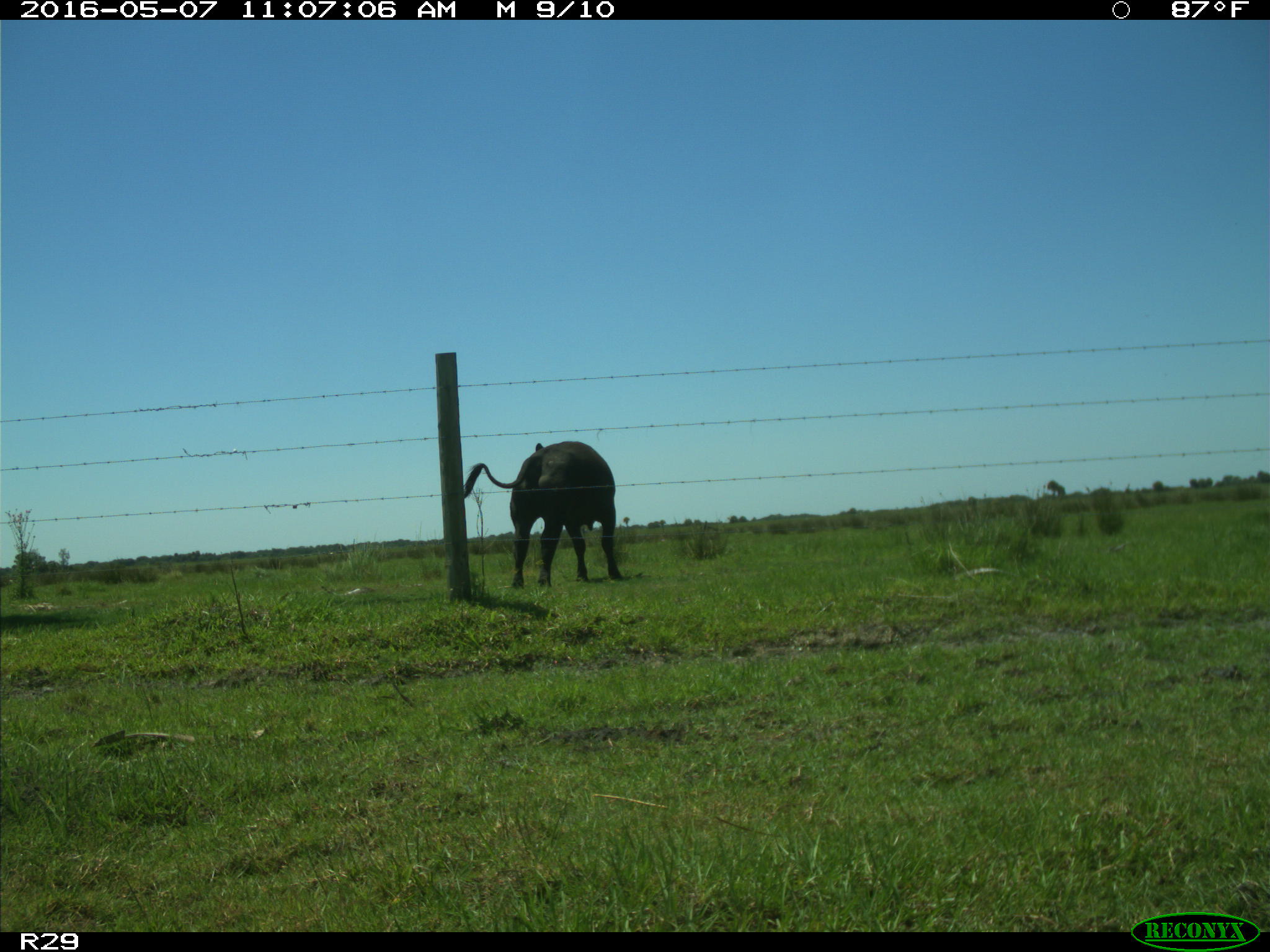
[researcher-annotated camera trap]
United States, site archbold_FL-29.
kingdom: Animalia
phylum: Chordata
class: Mammalia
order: Artiodactyla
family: Bovidae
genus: Bos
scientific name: Bos taurus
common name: domestic cow